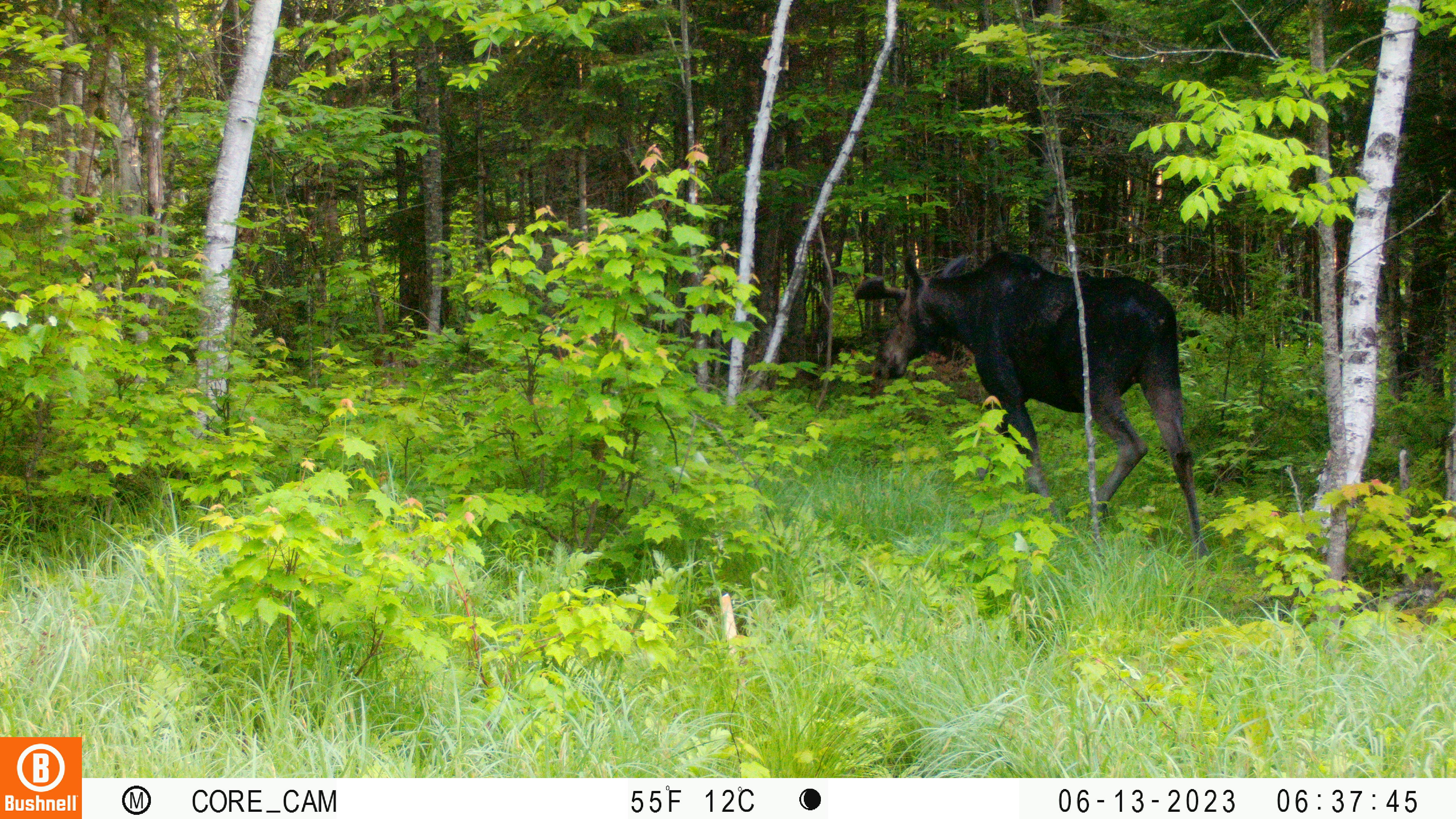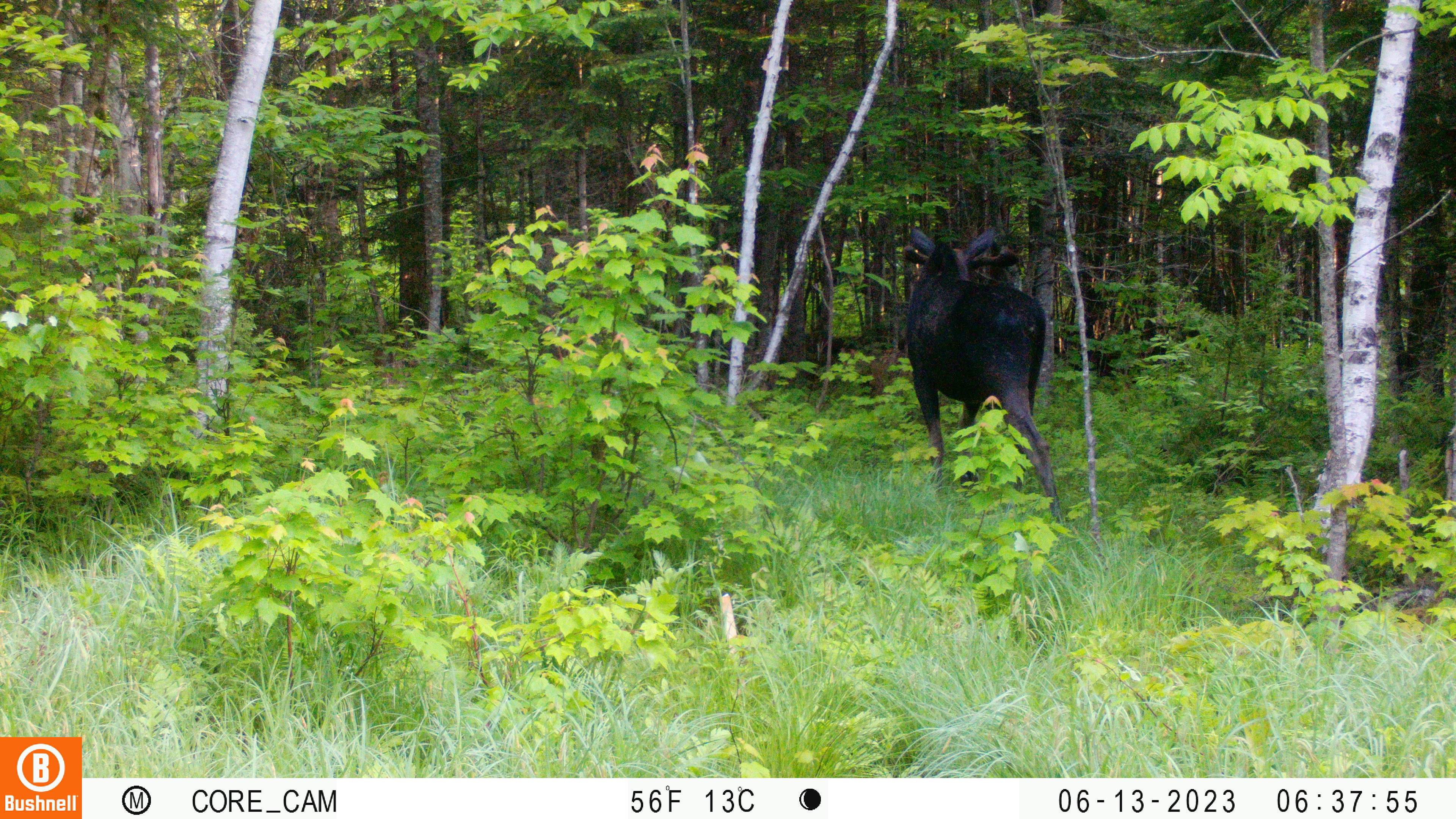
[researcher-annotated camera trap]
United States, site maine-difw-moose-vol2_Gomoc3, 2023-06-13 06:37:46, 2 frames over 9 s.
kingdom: Animalia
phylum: Chordata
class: Mammalia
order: Artiodactyla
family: Cervidae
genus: Alces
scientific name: Alces alces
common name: moose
Moose (Alces alces).